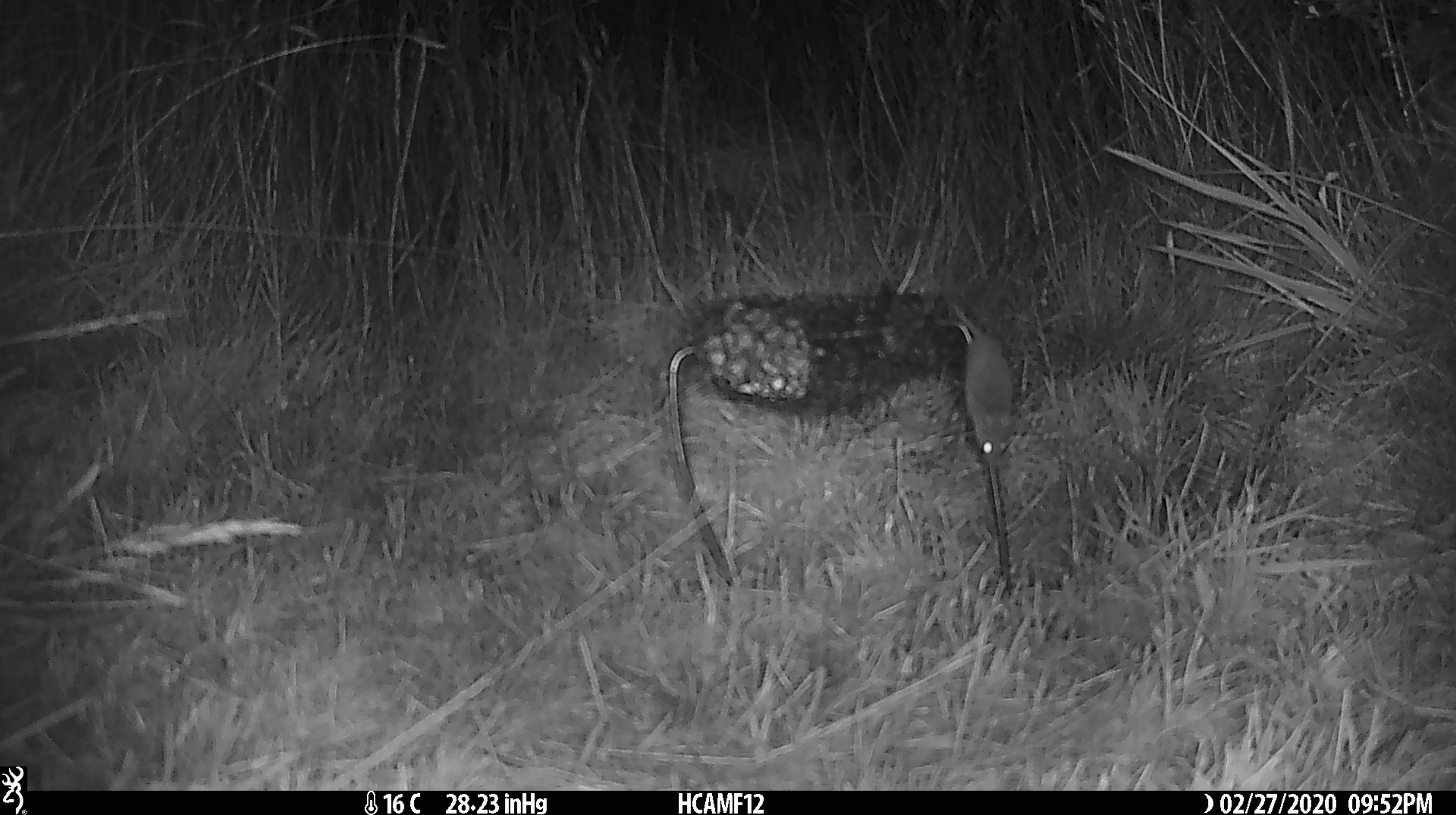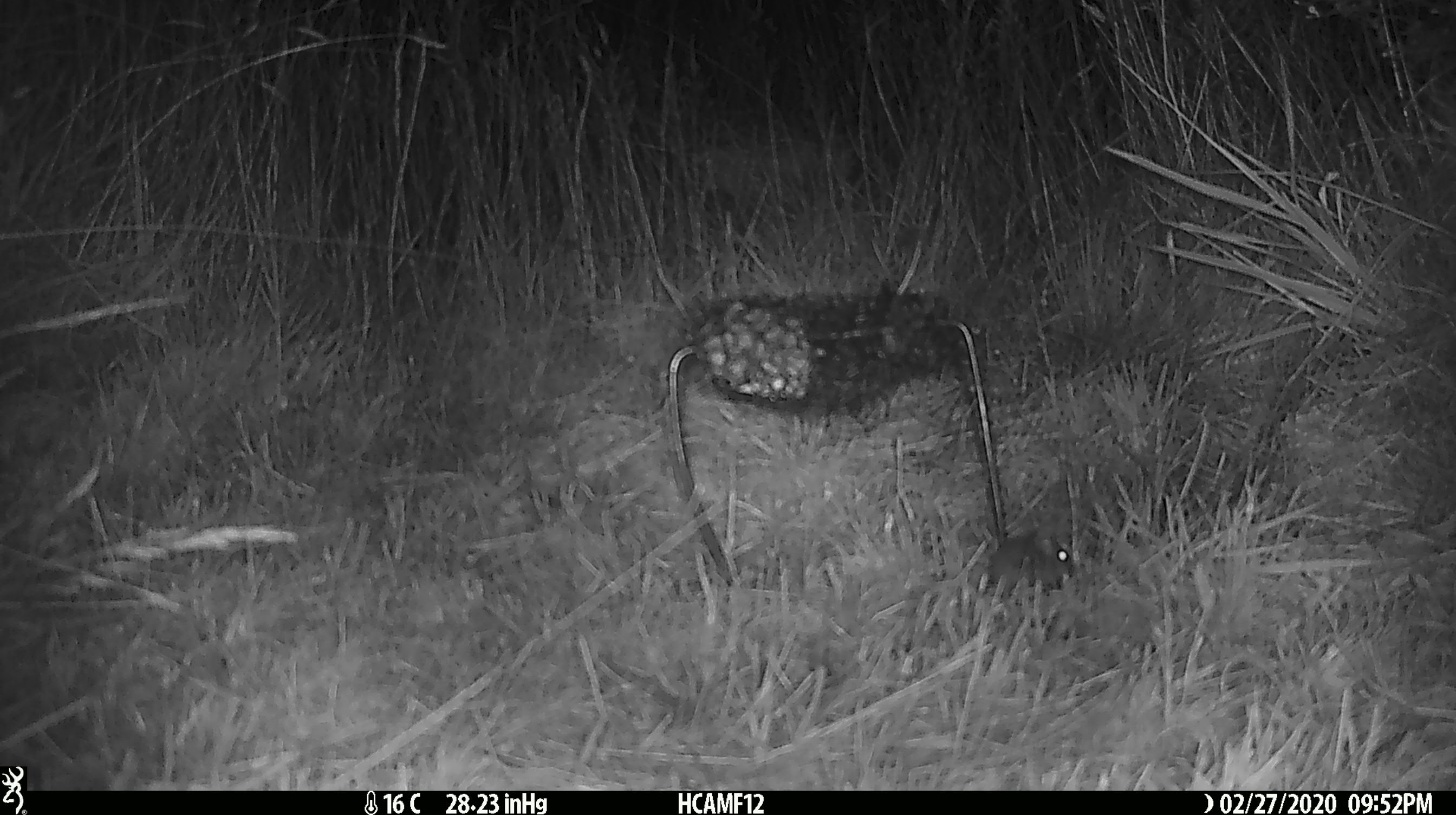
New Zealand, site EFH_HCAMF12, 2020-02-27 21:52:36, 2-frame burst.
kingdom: Animalia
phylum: Chordata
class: Mammalia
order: Rodentia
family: Muridae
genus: Mus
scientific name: Mus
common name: mouse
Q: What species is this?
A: Mouse (Mus).